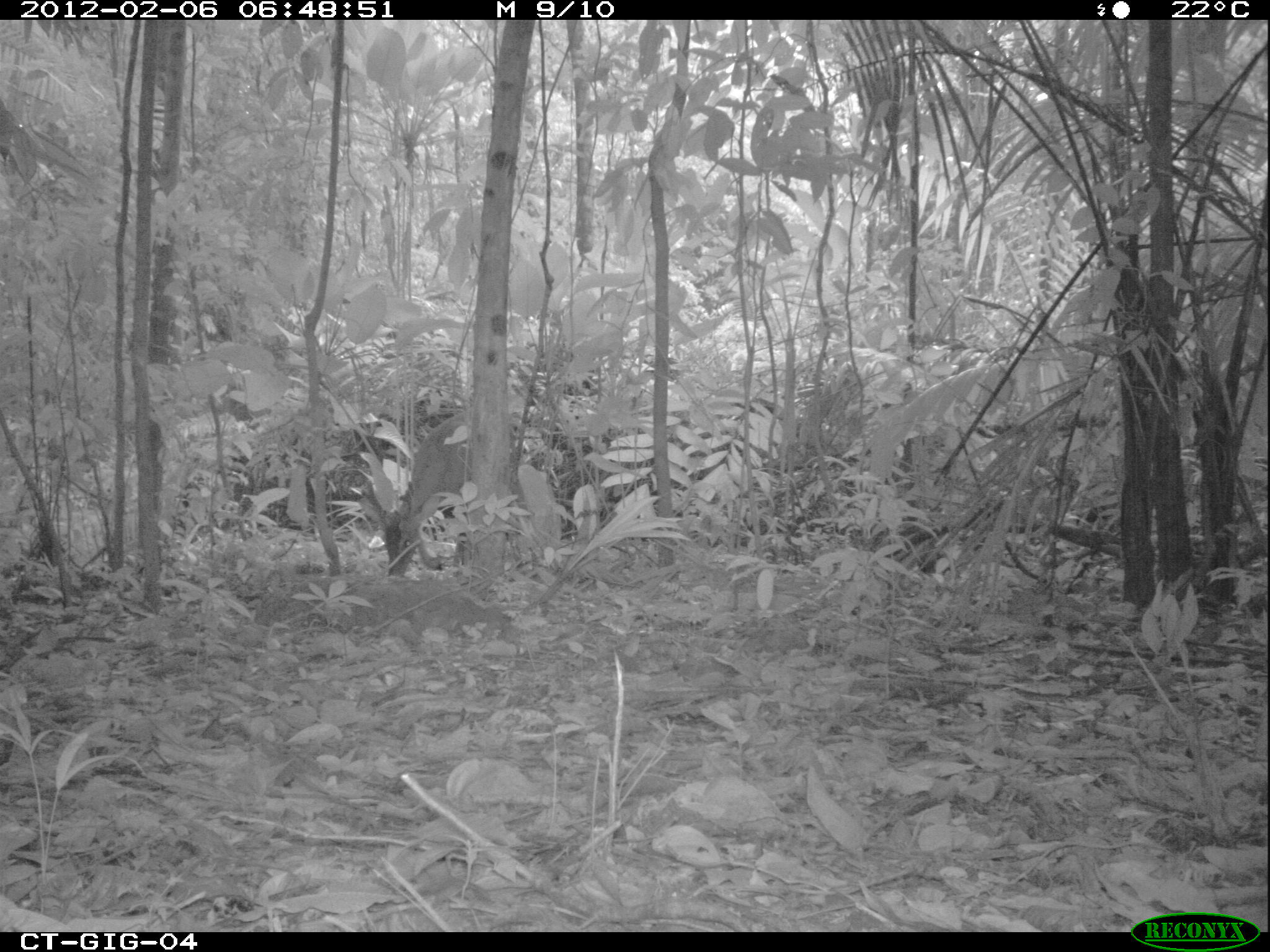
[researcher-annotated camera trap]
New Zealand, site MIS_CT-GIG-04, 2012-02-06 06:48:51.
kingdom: Animalia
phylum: Chordata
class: Mammalia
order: Artiodactyla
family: Cervidae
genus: Odocoileus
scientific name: Odocoileus virginianus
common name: white-tailed deer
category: white tailed deer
White tailed deer (white-tailed deer) (Odocoileus virginianus).